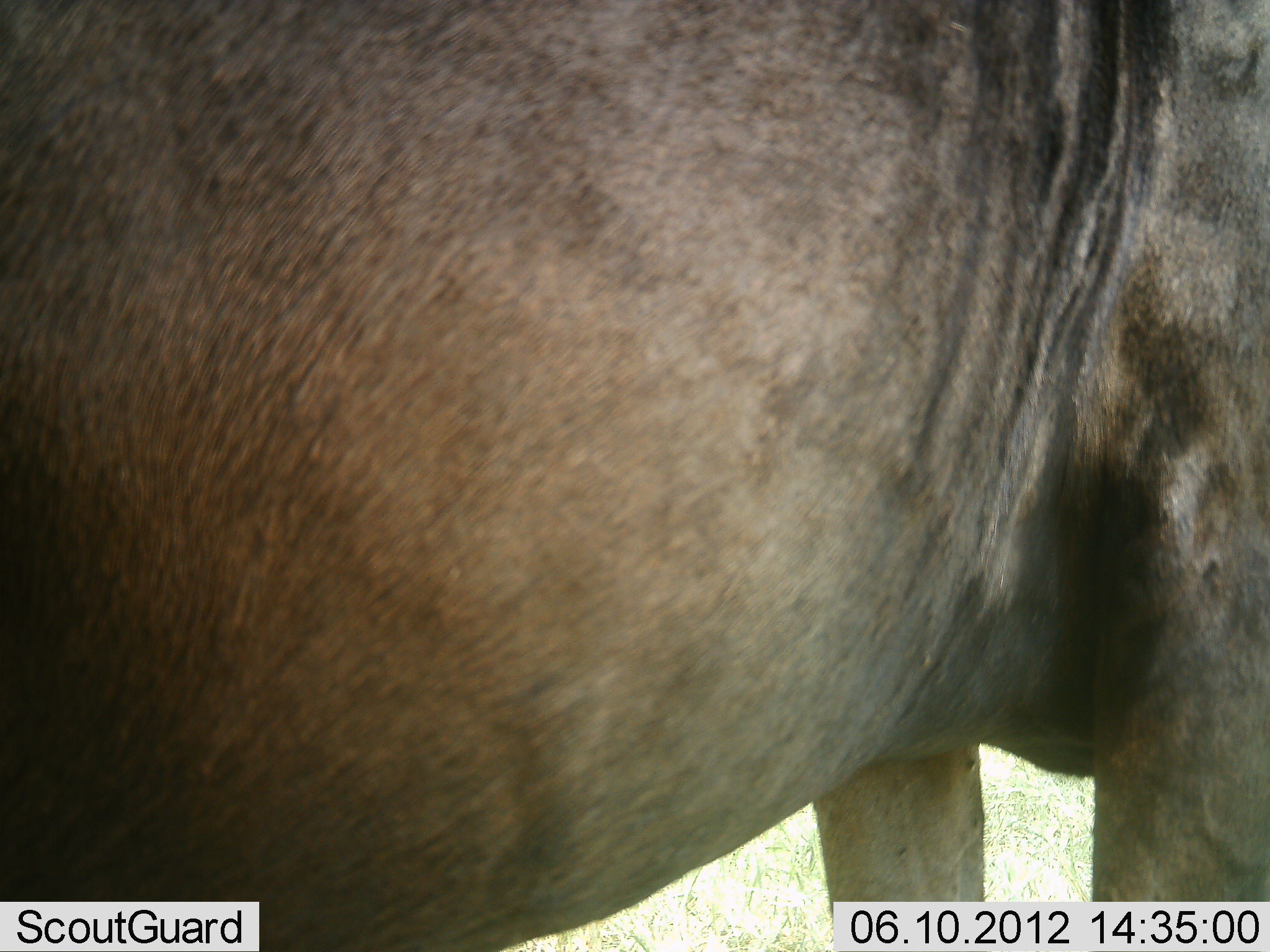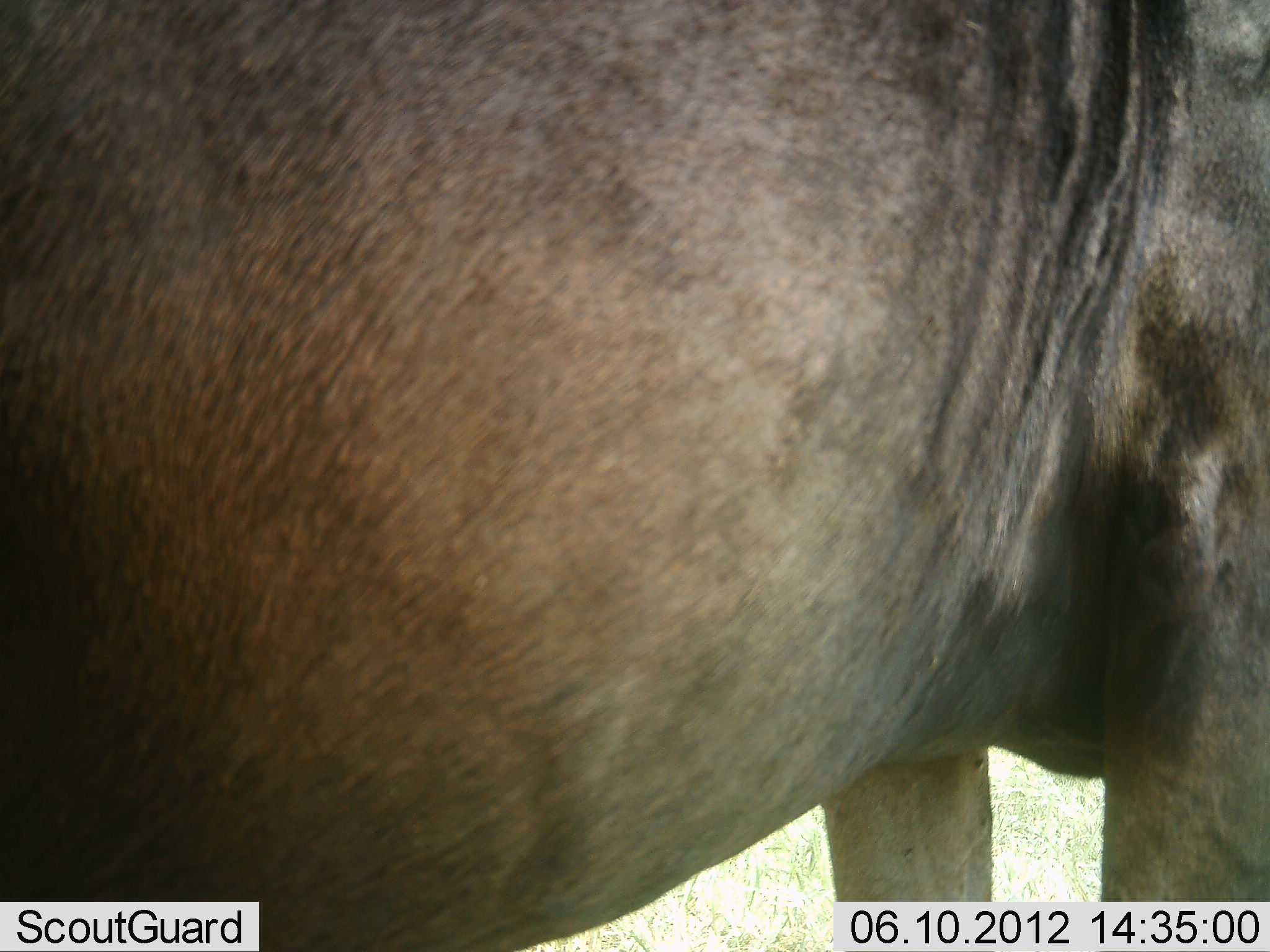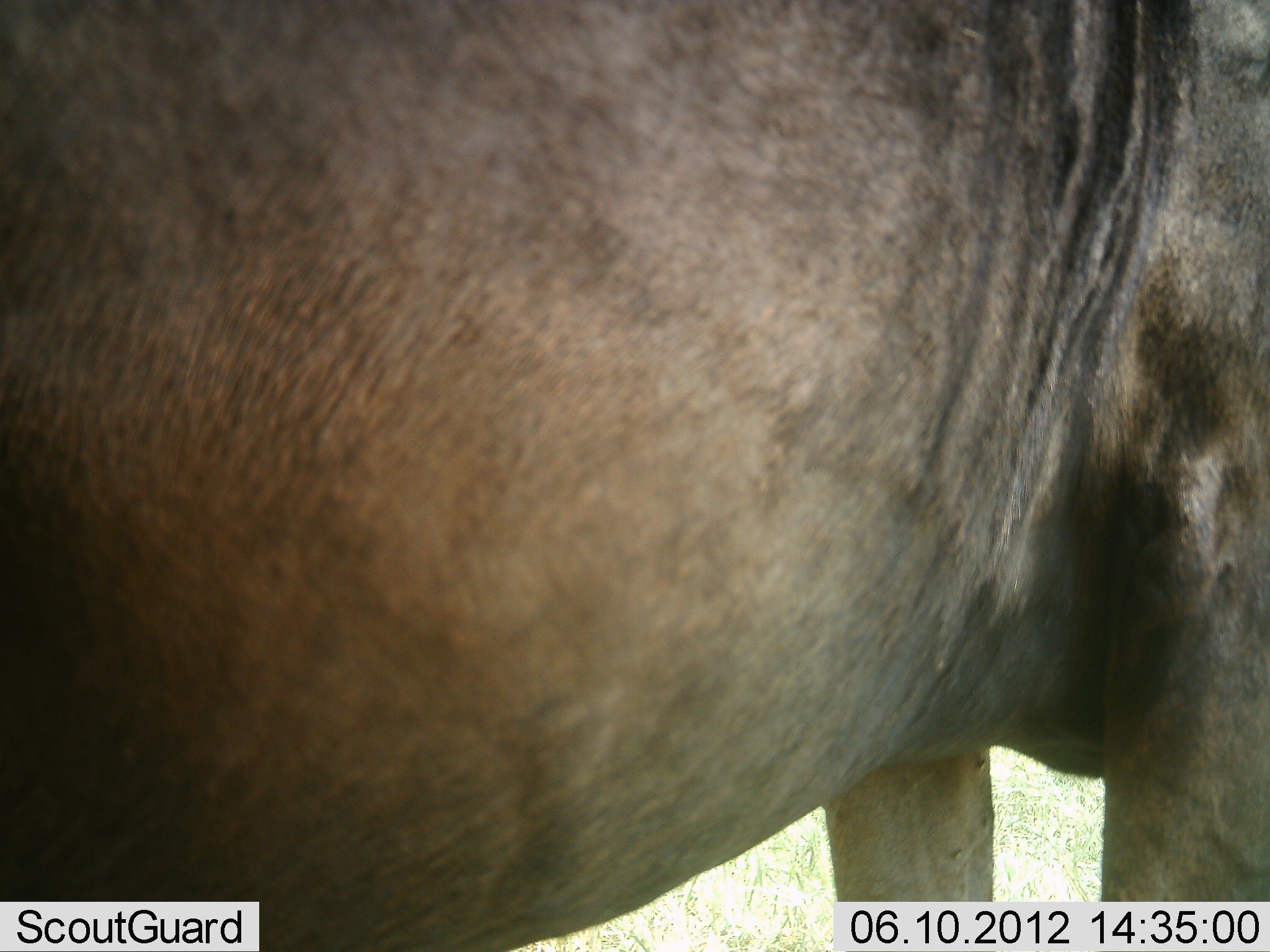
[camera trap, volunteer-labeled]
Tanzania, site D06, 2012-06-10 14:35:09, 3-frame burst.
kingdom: Animalia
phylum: Chordata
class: Mammalia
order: Artiodactyla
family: Bovidae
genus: Connochaetes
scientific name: Connochaetes taurinus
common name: blue wildebeest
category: wildebeest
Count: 1.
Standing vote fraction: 100%.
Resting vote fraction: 0%.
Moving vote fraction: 0%.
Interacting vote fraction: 0%.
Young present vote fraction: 0%.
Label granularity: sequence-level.